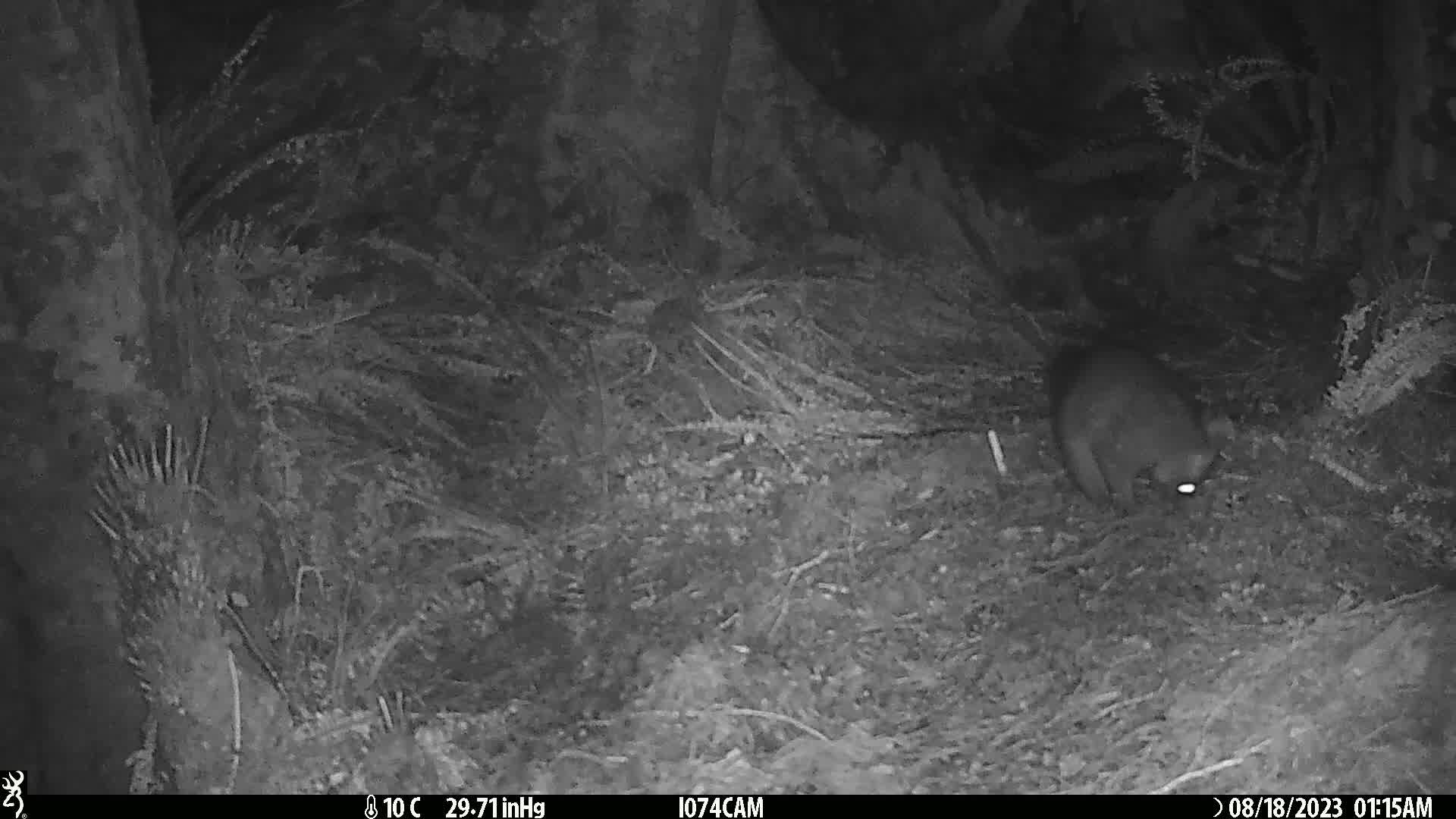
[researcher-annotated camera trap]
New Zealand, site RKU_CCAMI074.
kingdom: Animalia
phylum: Chordata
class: Mammalia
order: Diprotodontia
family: Phalangeridae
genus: Trichosurus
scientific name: Trichosurus vulpecula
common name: common brushtail possum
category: possum